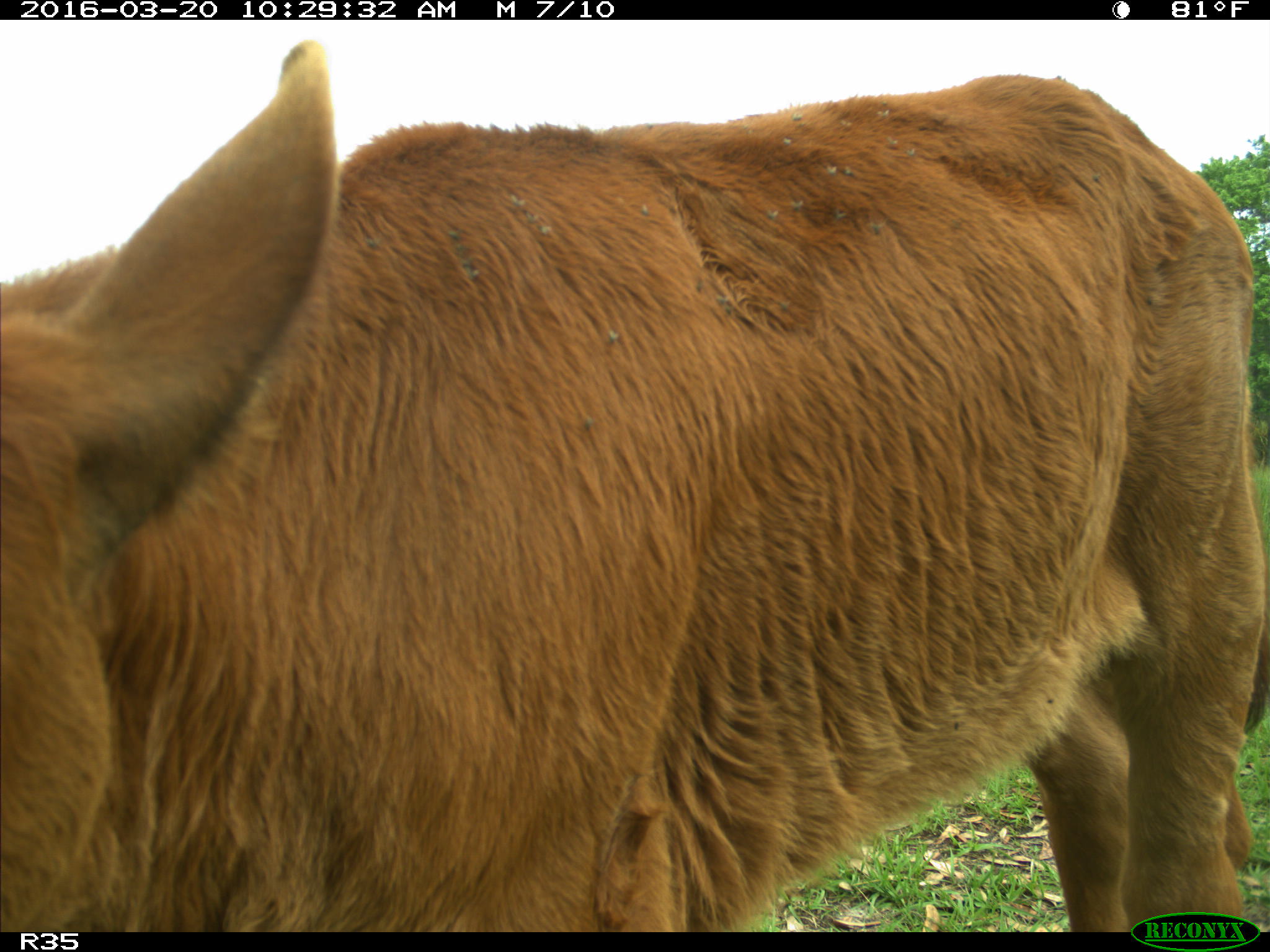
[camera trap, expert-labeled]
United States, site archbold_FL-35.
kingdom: Animalia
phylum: Chordata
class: Mammalia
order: Artiodactyla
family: Bovidae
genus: Bos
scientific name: Bos taurus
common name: domestic cow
Bos taurus (domestic cow).